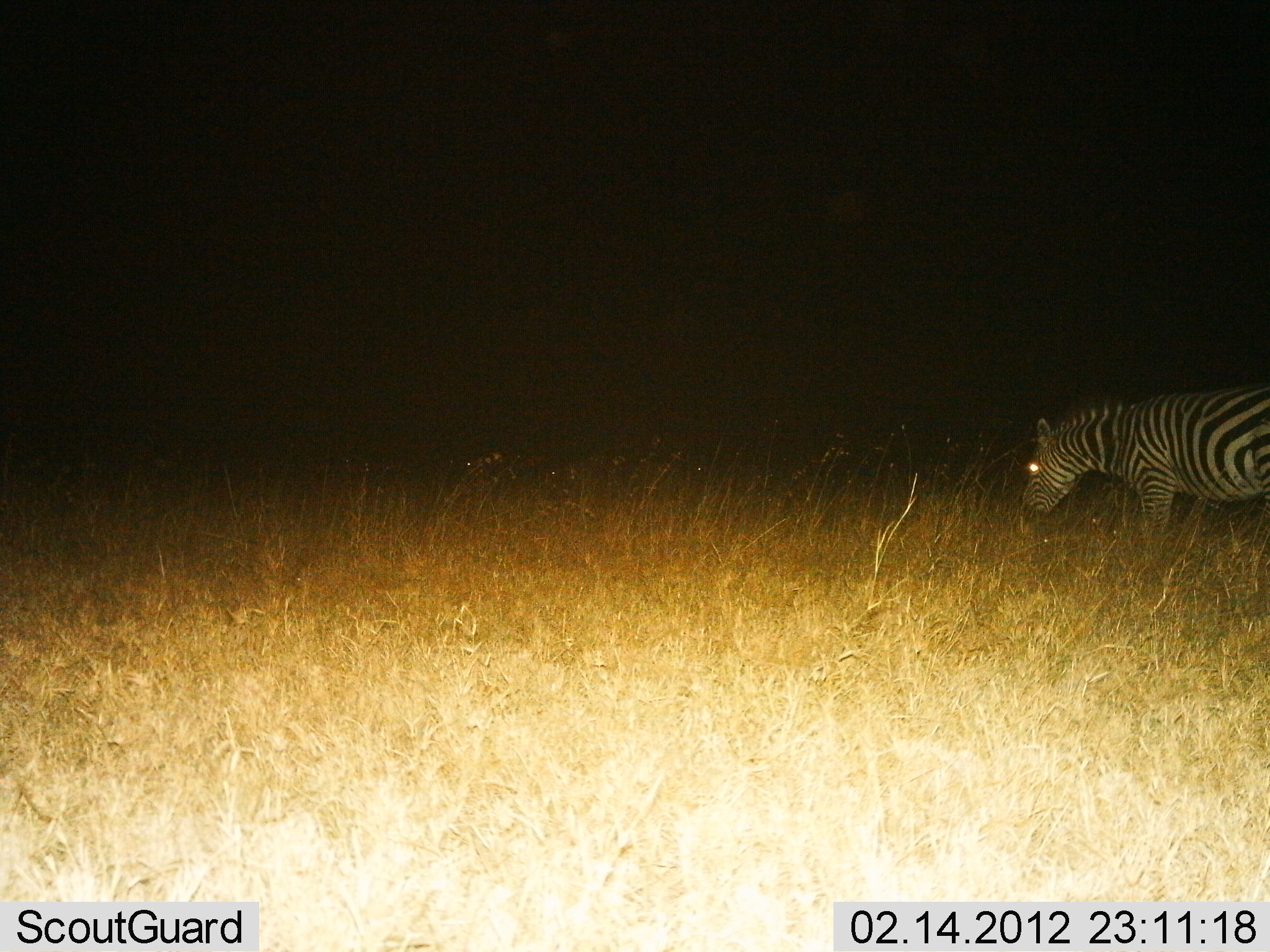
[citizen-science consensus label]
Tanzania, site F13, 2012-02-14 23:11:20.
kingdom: Animalia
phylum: Chordata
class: Mammalia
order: Perissodactyla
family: Equidae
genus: Equus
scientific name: Equus quagga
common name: plains zebra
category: zebra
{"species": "zebra (plains zebra) (Equus quagga)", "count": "1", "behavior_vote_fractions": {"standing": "35%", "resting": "0%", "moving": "24%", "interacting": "0%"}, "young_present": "0%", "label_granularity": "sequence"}